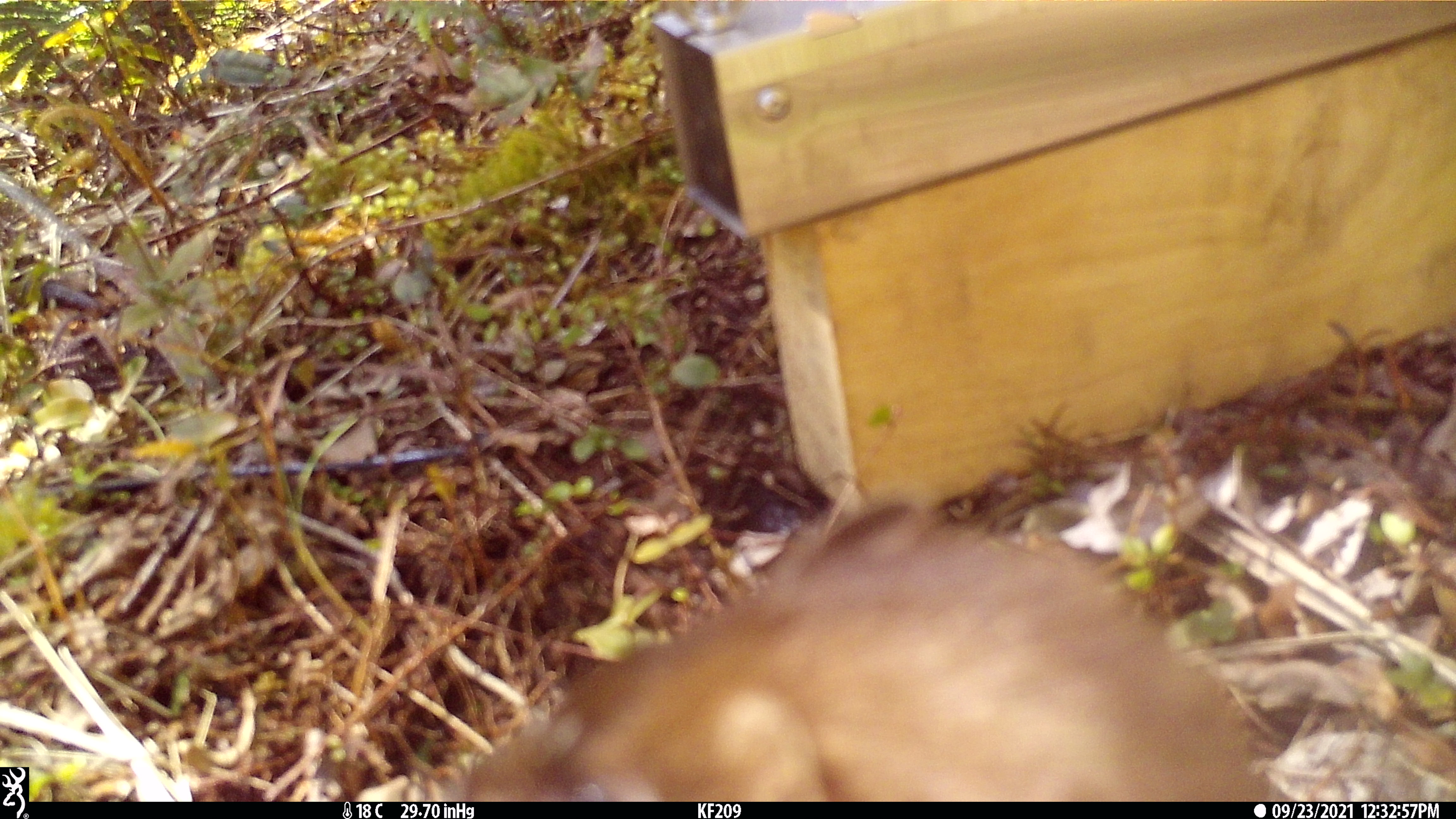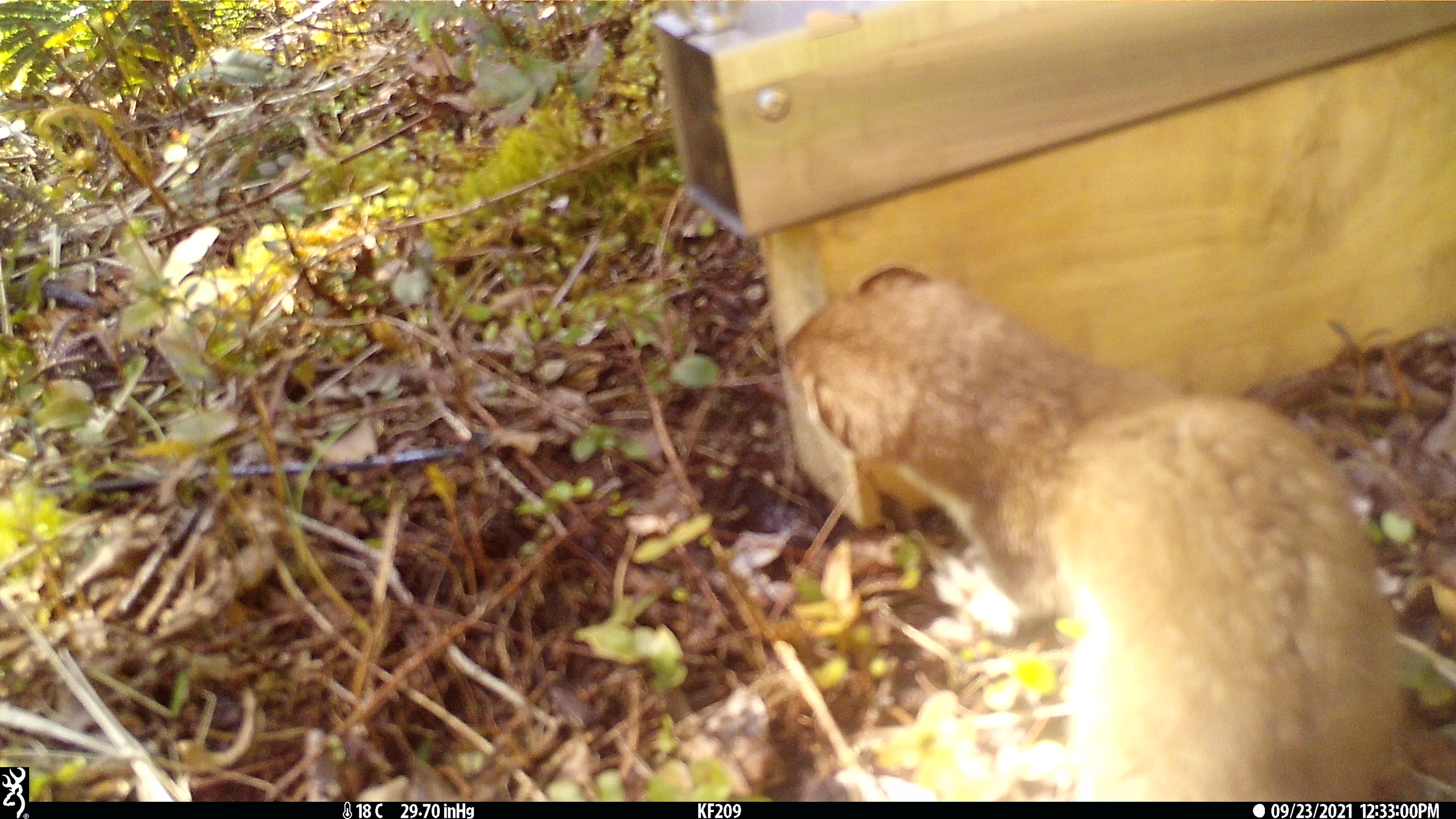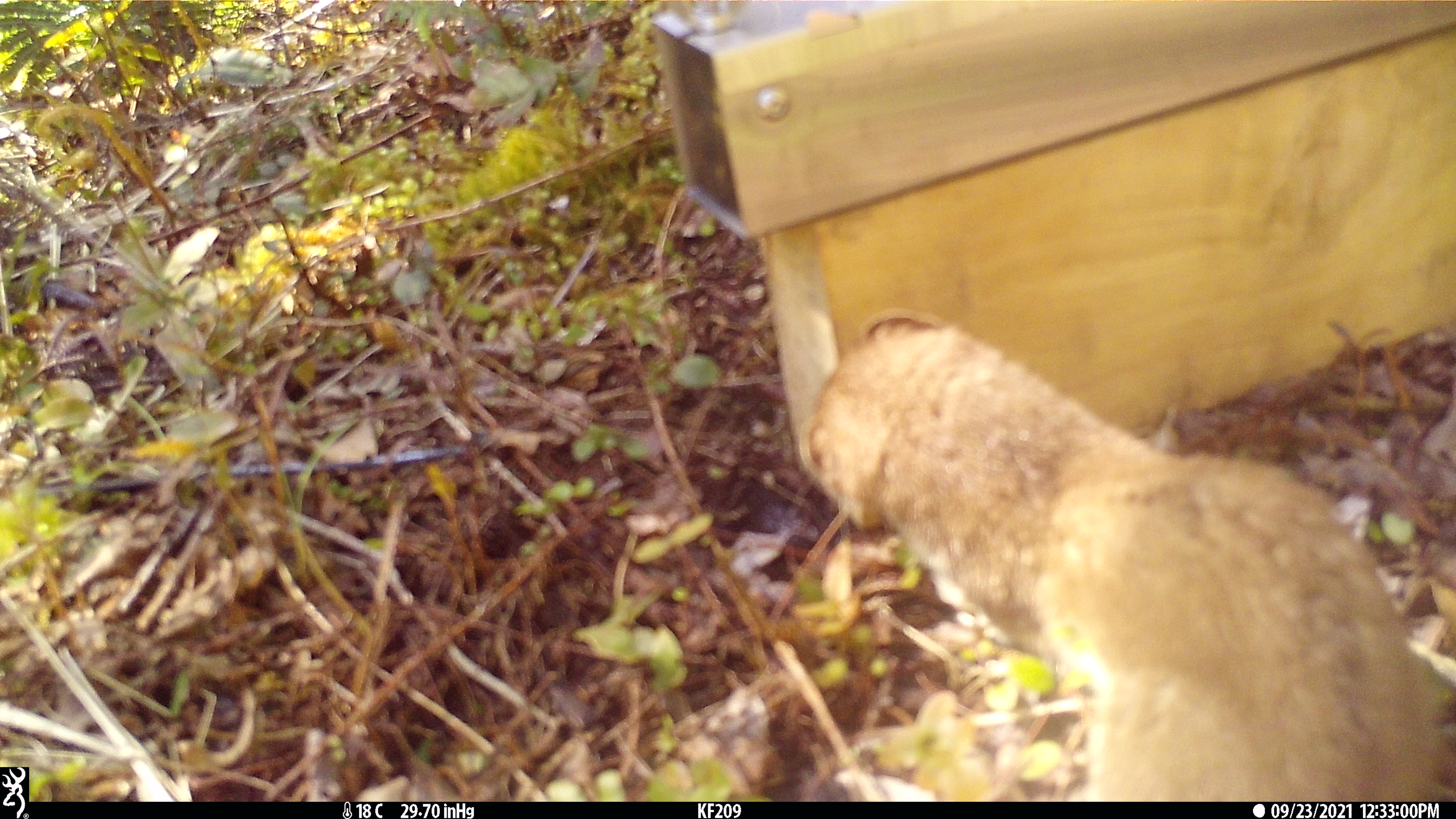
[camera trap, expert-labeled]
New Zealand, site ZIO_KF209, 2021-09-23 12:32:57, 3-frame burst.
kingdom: Animalia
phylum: Chordata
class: Mammalia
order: Carnivora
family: Mustelidae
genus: Mustela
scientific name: Mustela erminea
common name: stoat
Stoat (Mustela erminea).